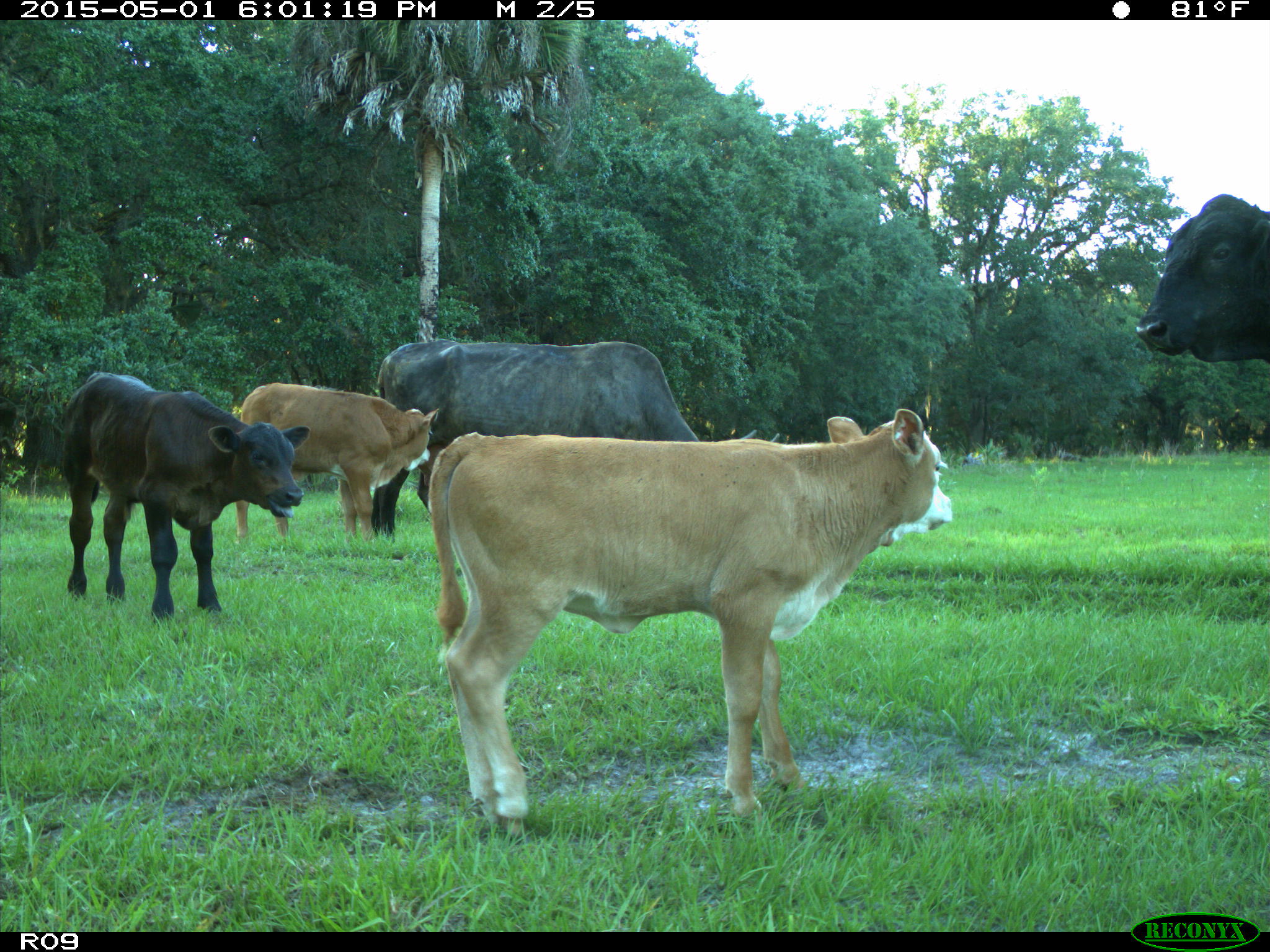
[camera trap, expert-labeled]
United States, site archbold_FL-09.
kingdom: Animalia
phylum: Chordata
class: Mammalia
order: Artiodactyla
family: Bovidae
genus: Bos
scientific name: Bos taurus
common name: domestic cow